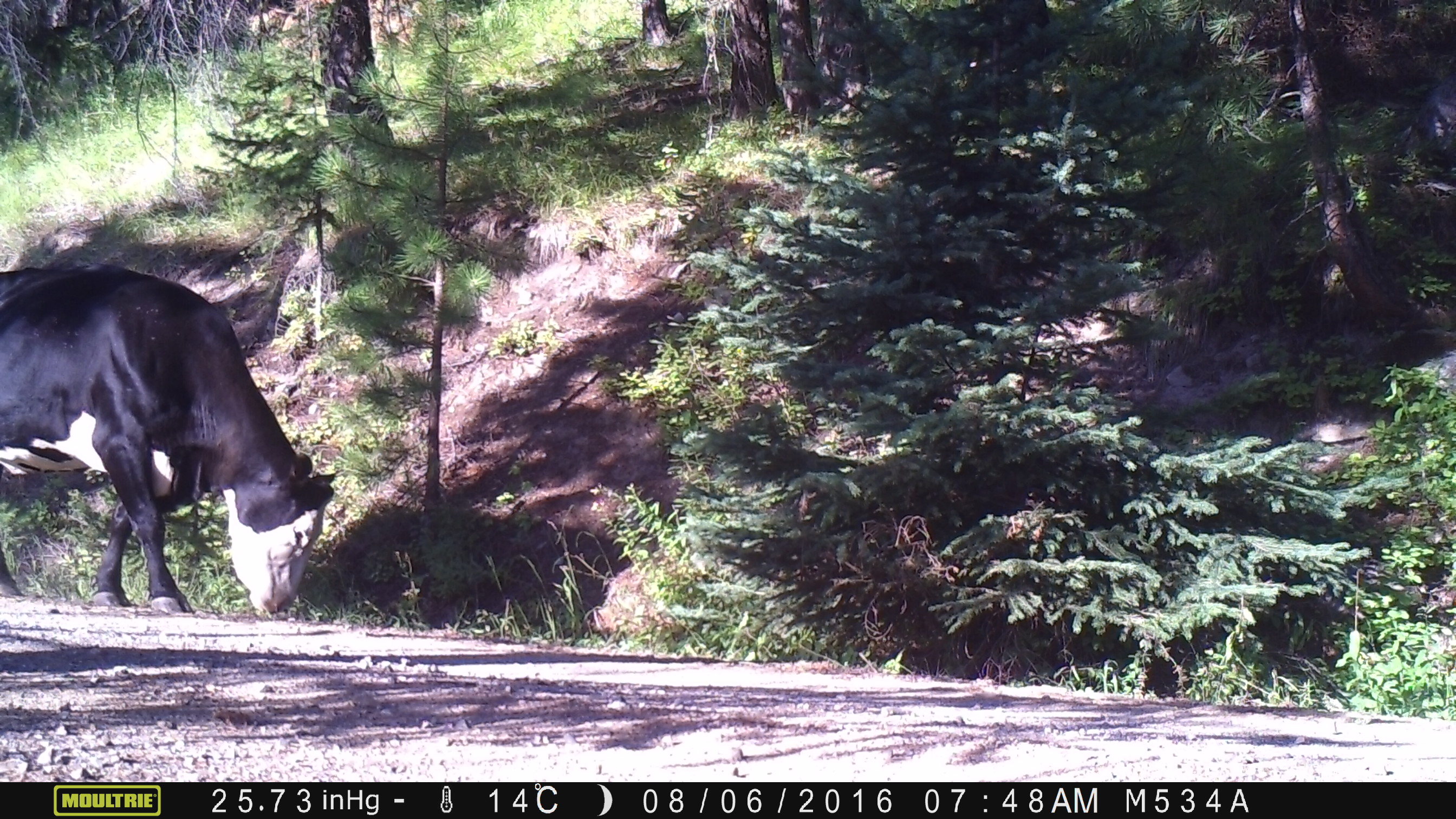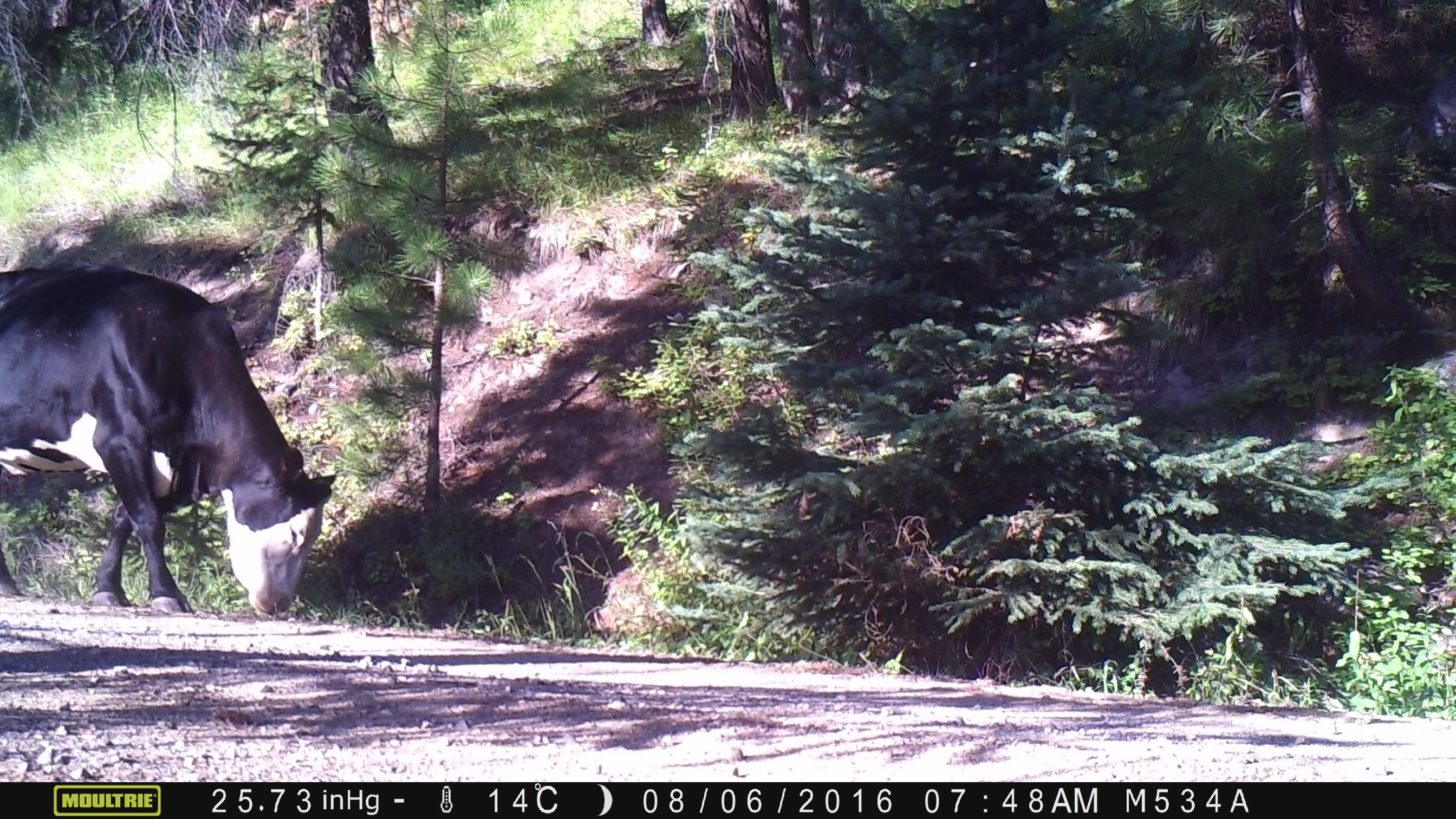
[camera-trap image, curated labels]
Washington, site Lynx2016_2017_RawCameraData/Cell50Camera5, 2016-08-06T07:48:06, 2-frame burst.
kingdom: Animalia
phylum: Chordata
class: Mammalia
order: Artiodactyla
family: Bovidae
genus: Bos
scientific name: Bos taurus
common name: domestic cattle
Domestic cattle (Bos taurus). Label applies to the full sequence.